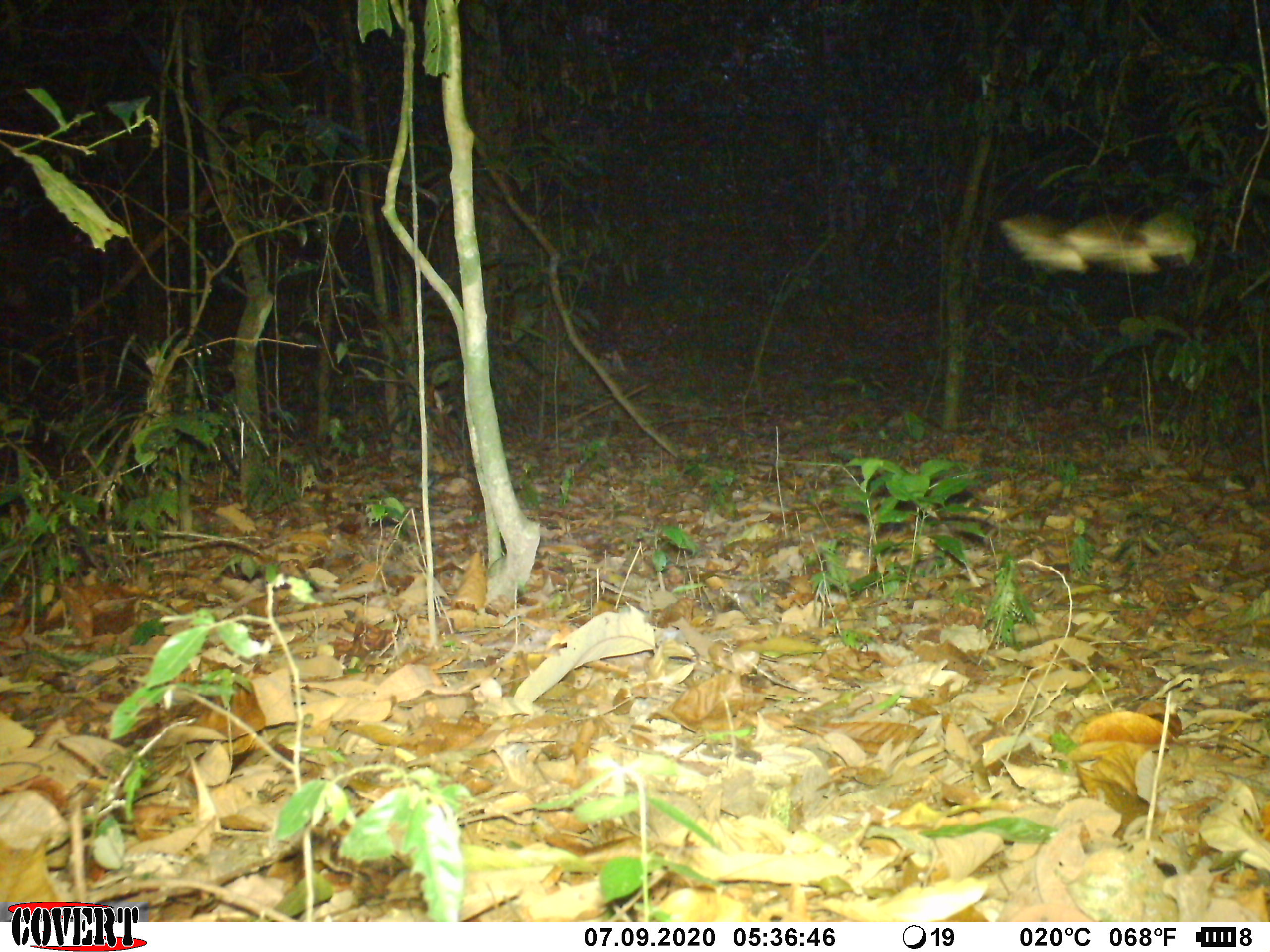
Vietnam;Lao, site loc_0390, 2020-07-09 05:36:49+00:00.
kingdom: Animalia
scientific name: Animalia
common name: animal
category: unidentified animal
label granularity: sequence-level